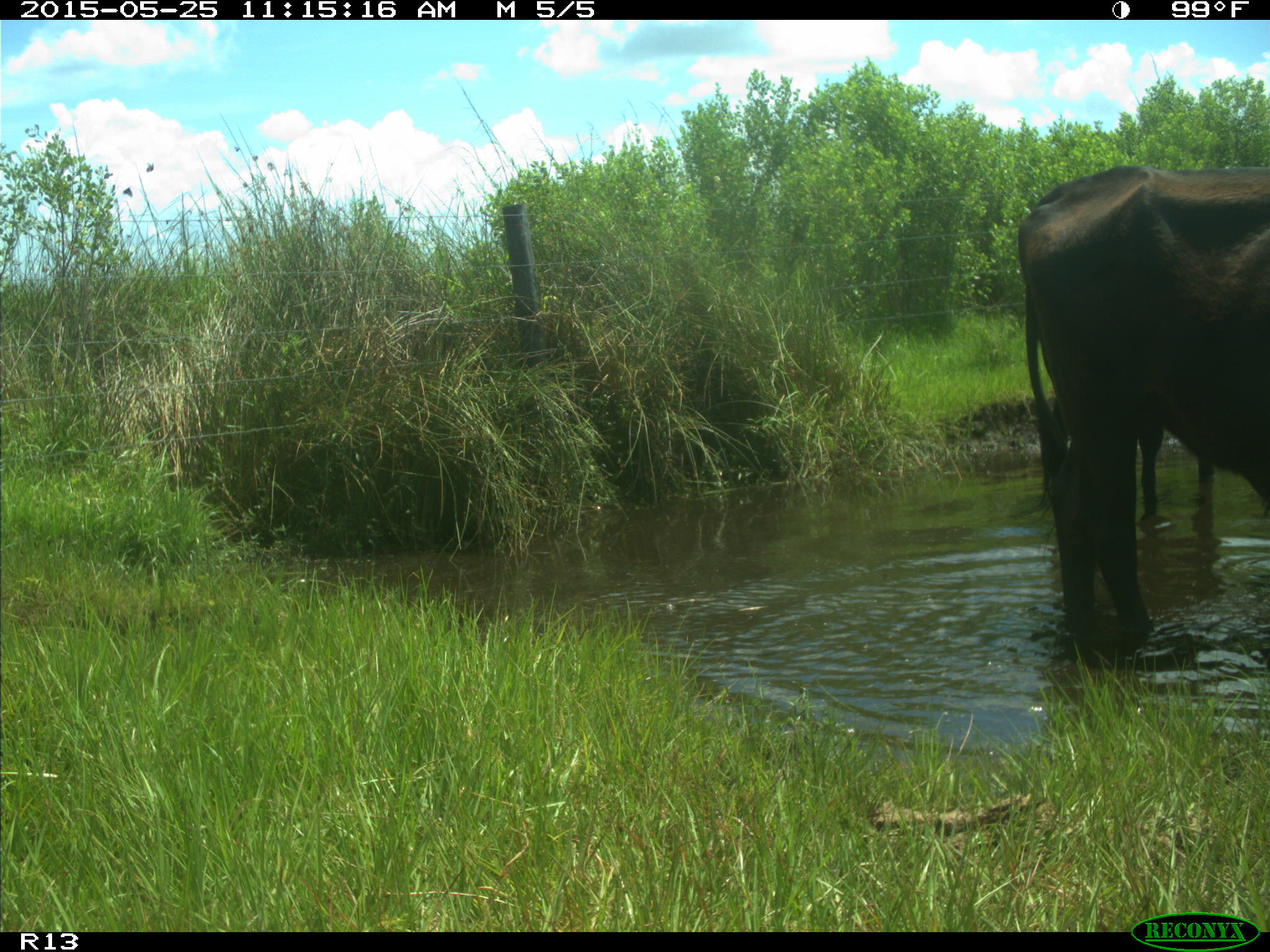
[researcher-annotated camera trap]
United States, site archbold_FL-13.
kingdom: Animalia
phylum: Chordata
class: Mammalia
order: Artiodactyla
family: Bovidae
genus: Bos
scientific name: Bos taurus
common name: domestic cow